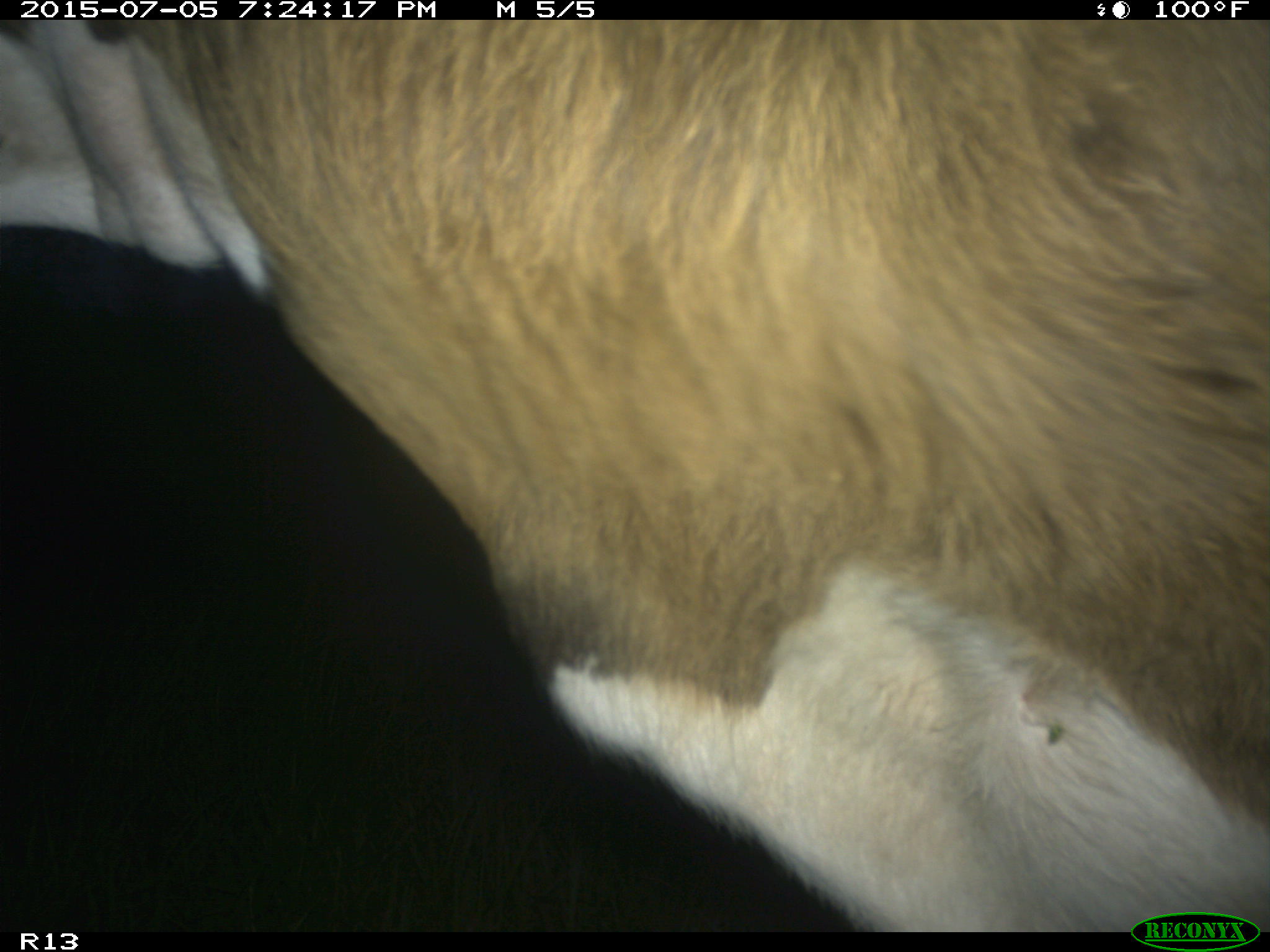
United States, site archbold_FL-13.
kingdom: Animalia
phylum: Chordata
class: Mammalia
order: Artiodactyla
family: Bovidae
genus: Bos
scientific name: Bos taurus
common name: domestic cow